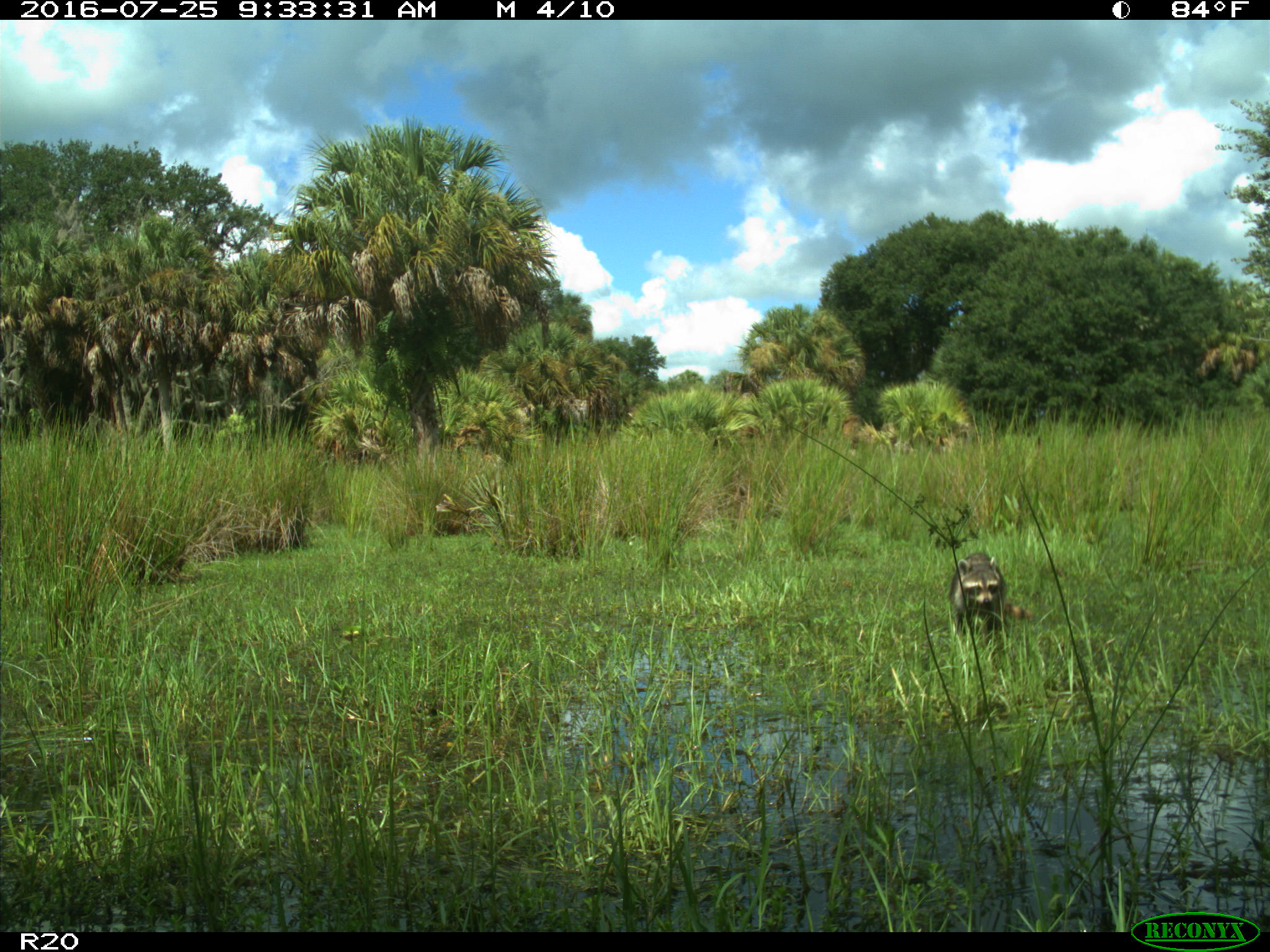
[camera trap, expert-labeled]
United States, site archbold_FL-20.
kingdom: Animalia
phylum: Chordata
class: Mammalia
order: Carnivora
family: Procyonidae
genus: Procyon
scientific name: Procyon lotor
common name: common raccoon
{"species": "Procyon lotor (common raccoon)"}